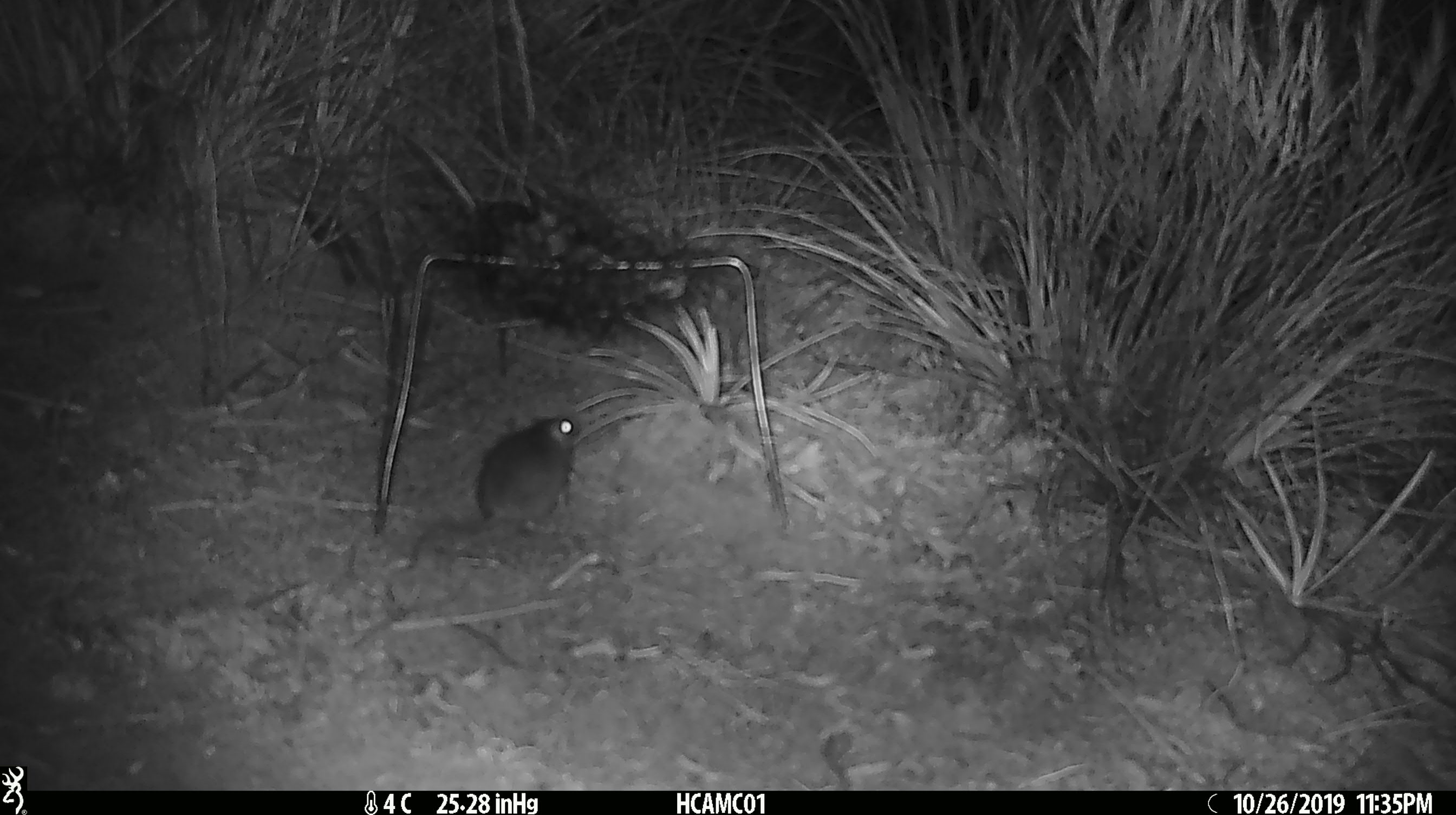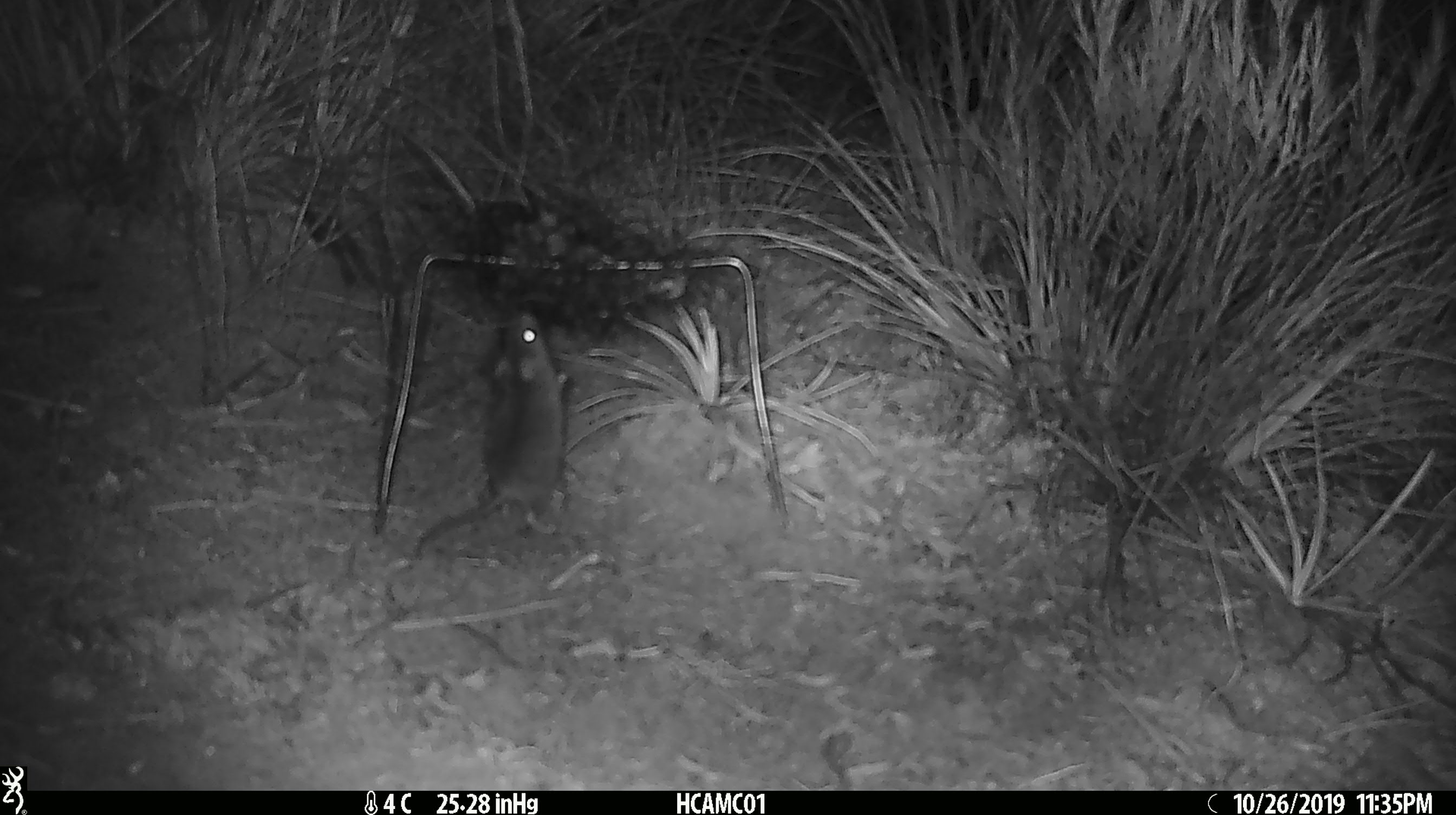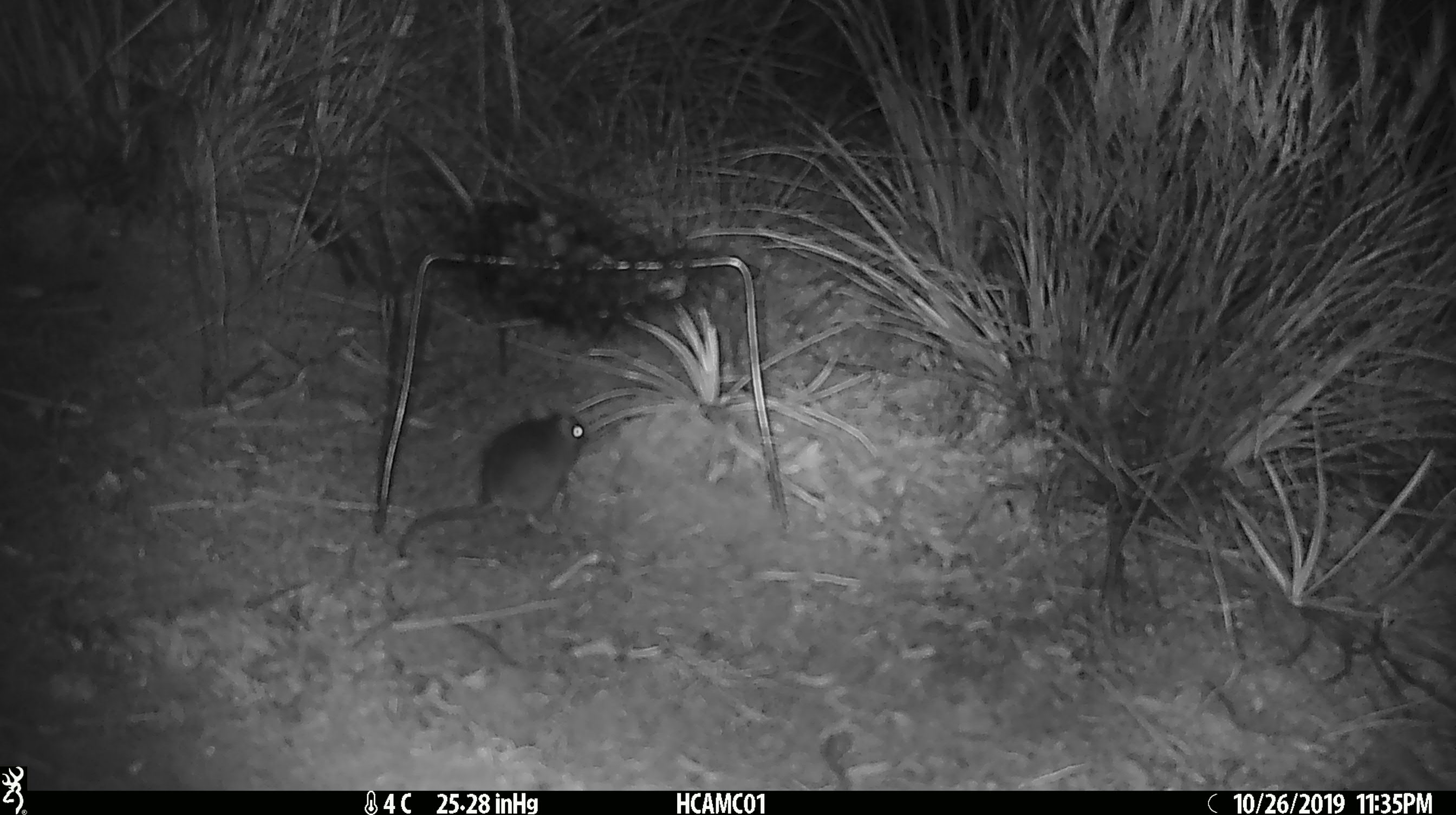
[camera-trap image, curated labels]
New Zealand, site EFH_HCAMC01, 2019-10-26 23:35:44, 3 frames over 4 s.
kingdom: Animalia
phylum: Chordata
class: Mammalia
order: Rodentia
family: Muridae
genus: Mus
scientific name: Mus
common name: mouse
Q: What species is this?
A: Mouse (Mus).